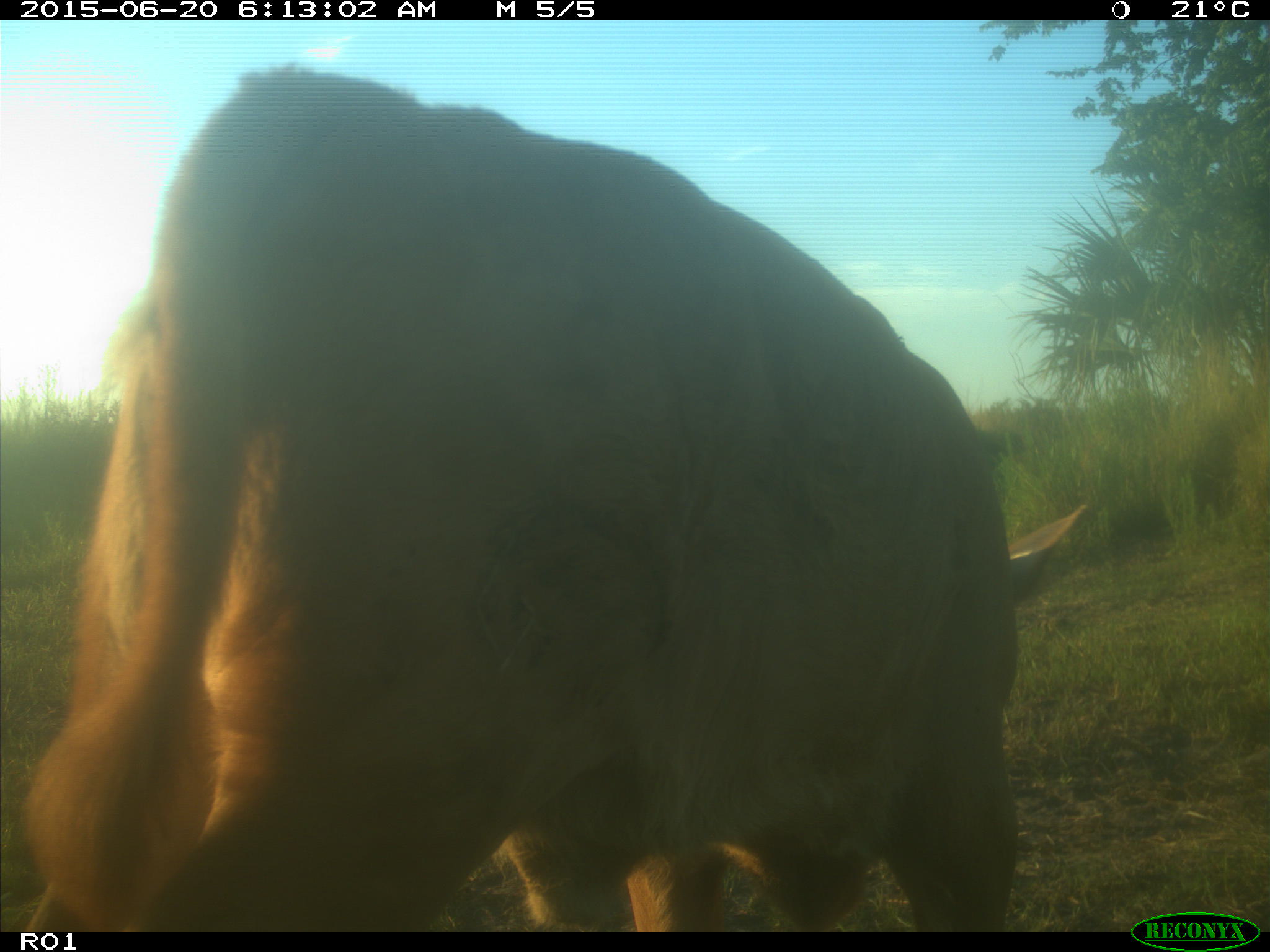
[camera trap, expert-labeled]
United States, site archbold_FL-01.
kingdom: Animalia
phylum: Chordata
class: Mammalia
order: Artiodactyla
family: Bovidae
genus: Bos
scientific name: Bos taurus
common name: domestic cow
Bos taurus (domestic cow).